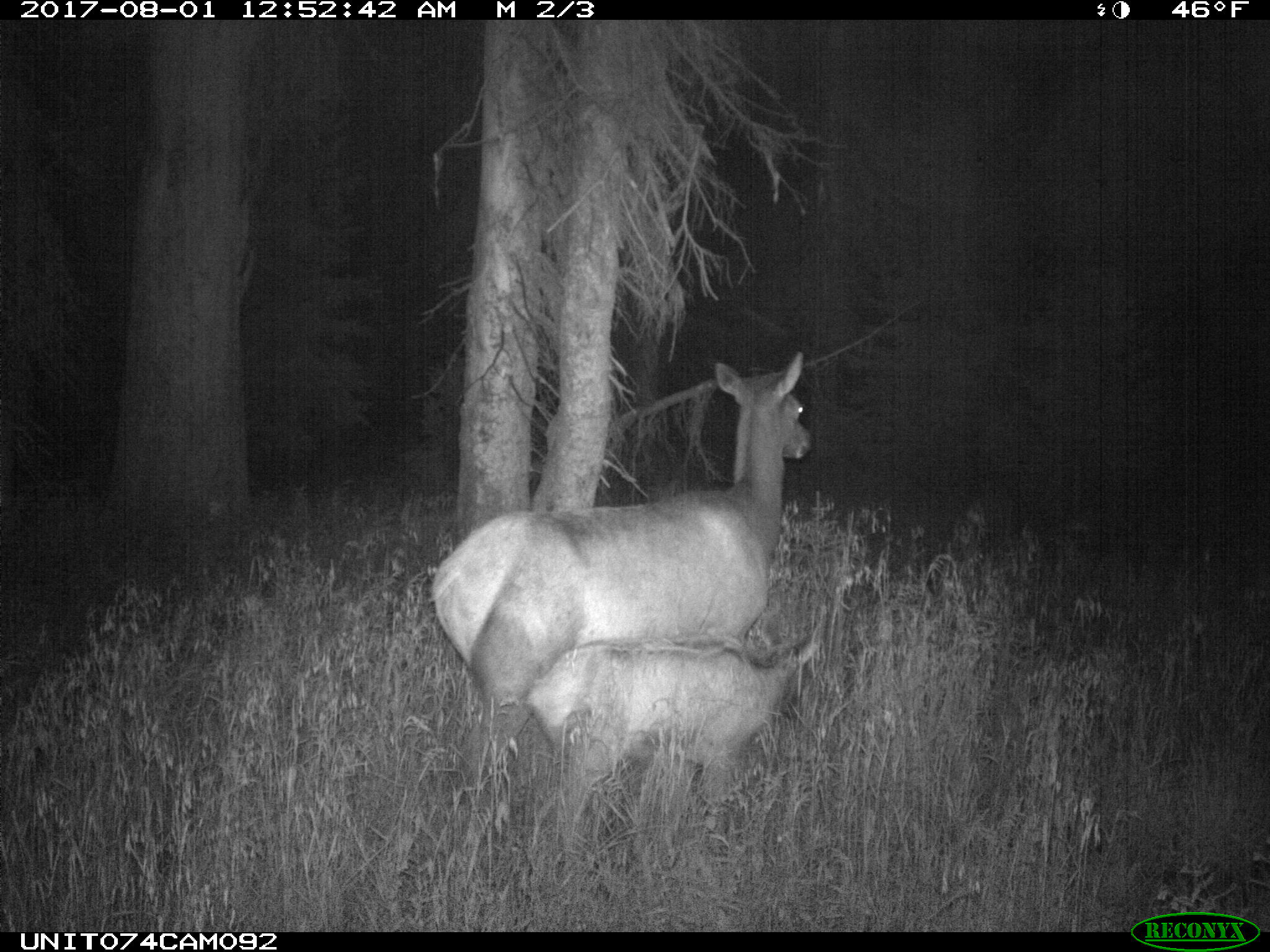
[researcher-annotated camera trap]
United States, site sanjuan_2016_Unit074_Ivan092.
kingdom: Animalia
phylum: Chordata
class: Mammalia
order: Artiodactyla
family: Cervidae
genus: Cervus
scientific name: Cervus elaphus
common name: red deer